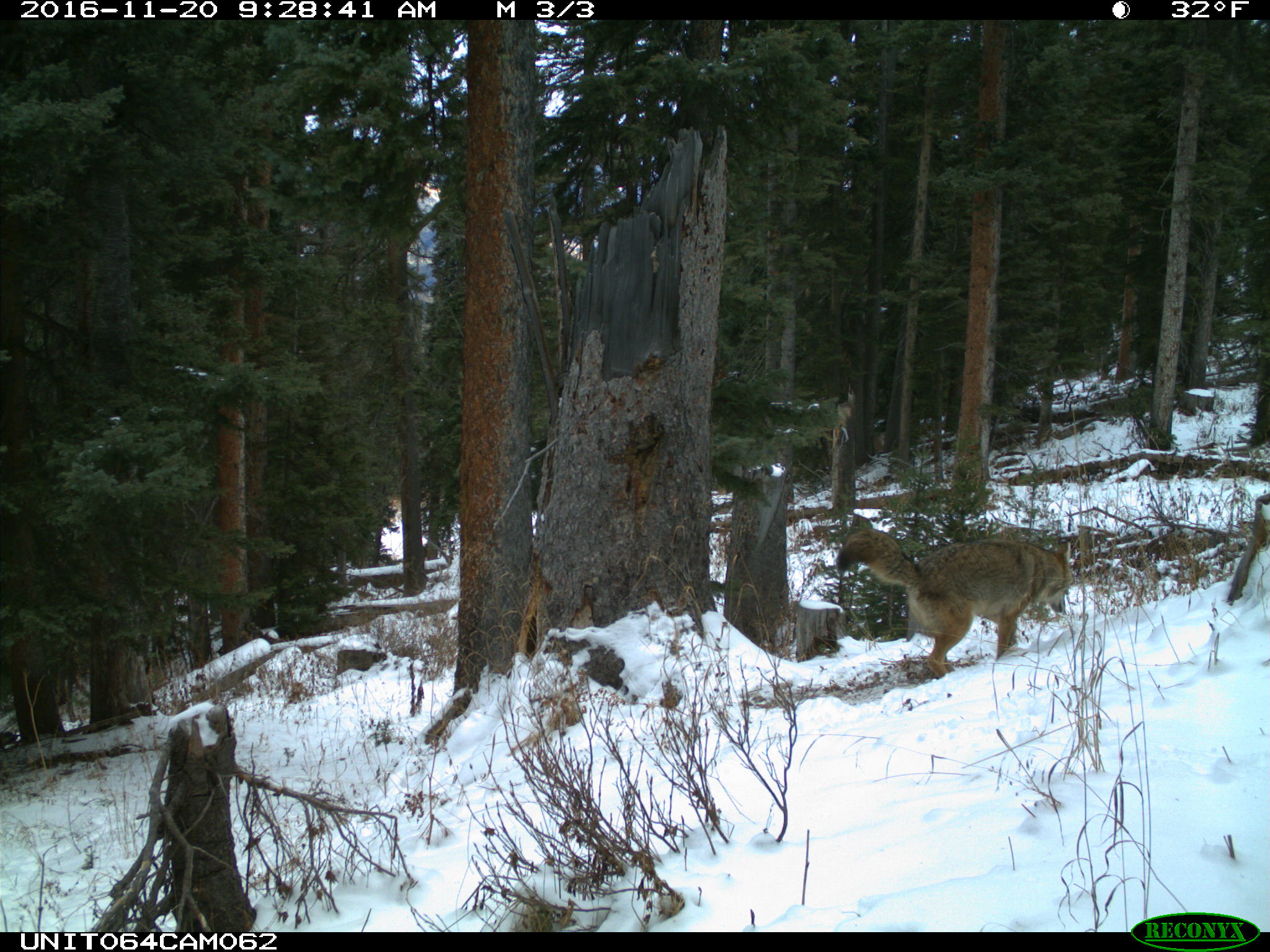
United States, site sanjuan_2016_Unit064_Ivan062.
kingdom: Animalia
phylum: Chordata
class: Mammalia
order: Carnivora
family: Canidae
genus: Canis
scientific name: Canis latrans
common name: coyote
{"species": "Canis latrans (coyote)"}